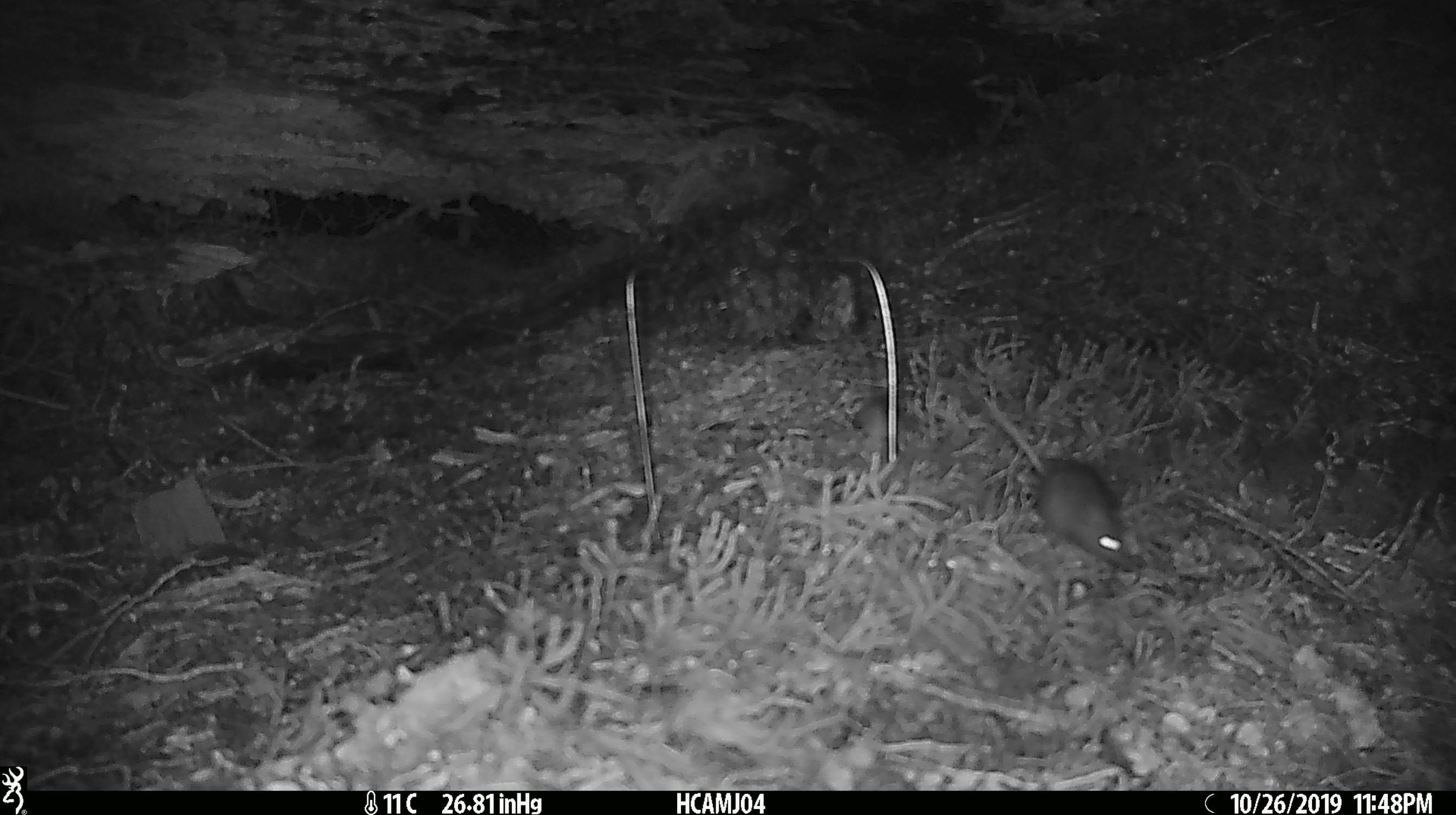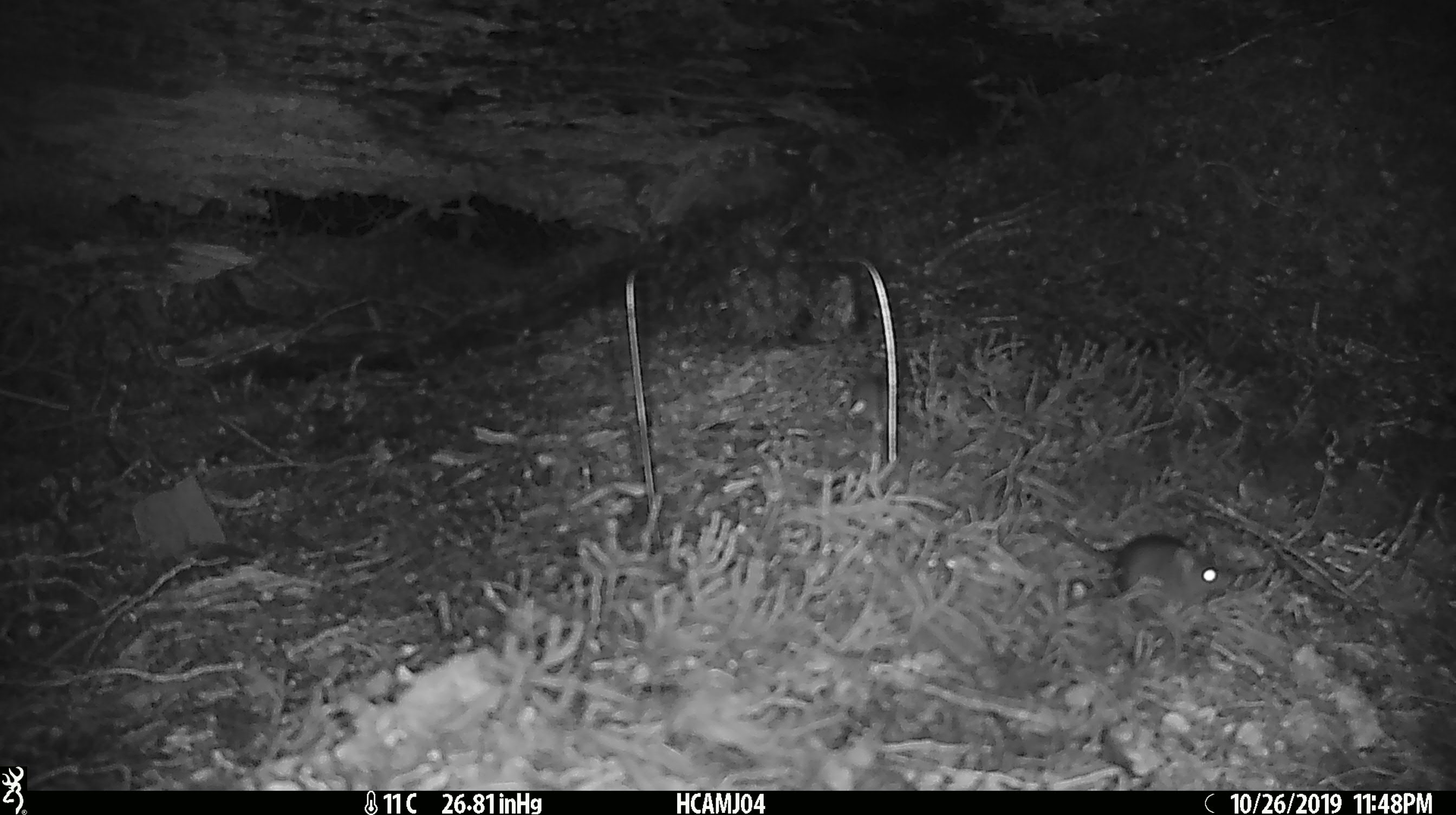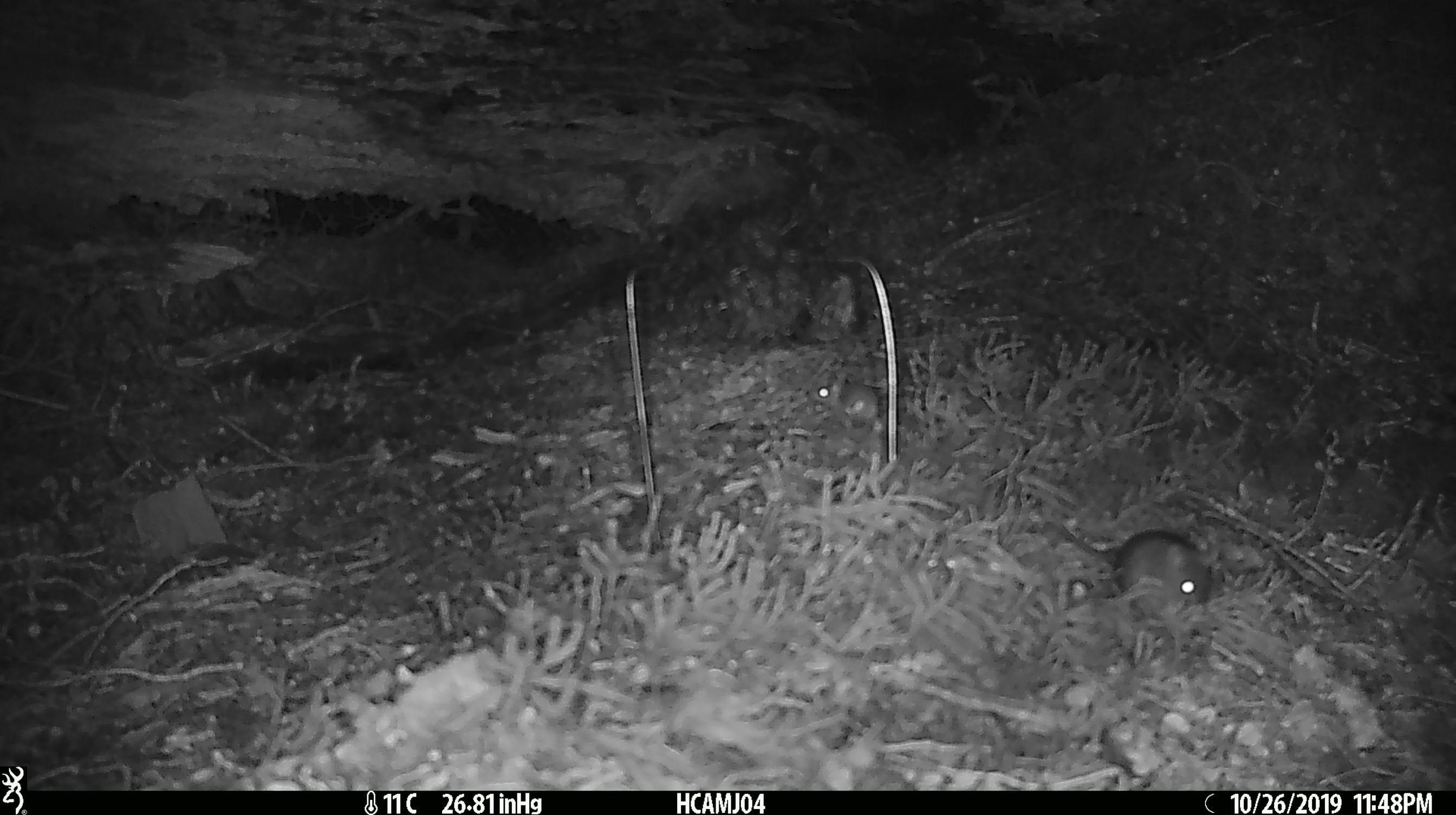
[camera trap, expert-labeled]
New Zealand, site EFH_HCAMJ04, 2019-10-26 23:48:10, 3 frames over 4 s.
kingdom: Animalia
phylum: Chordata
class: Mammalia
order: Rodentia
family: Muridae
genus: Mus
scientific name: Mus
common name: mouse